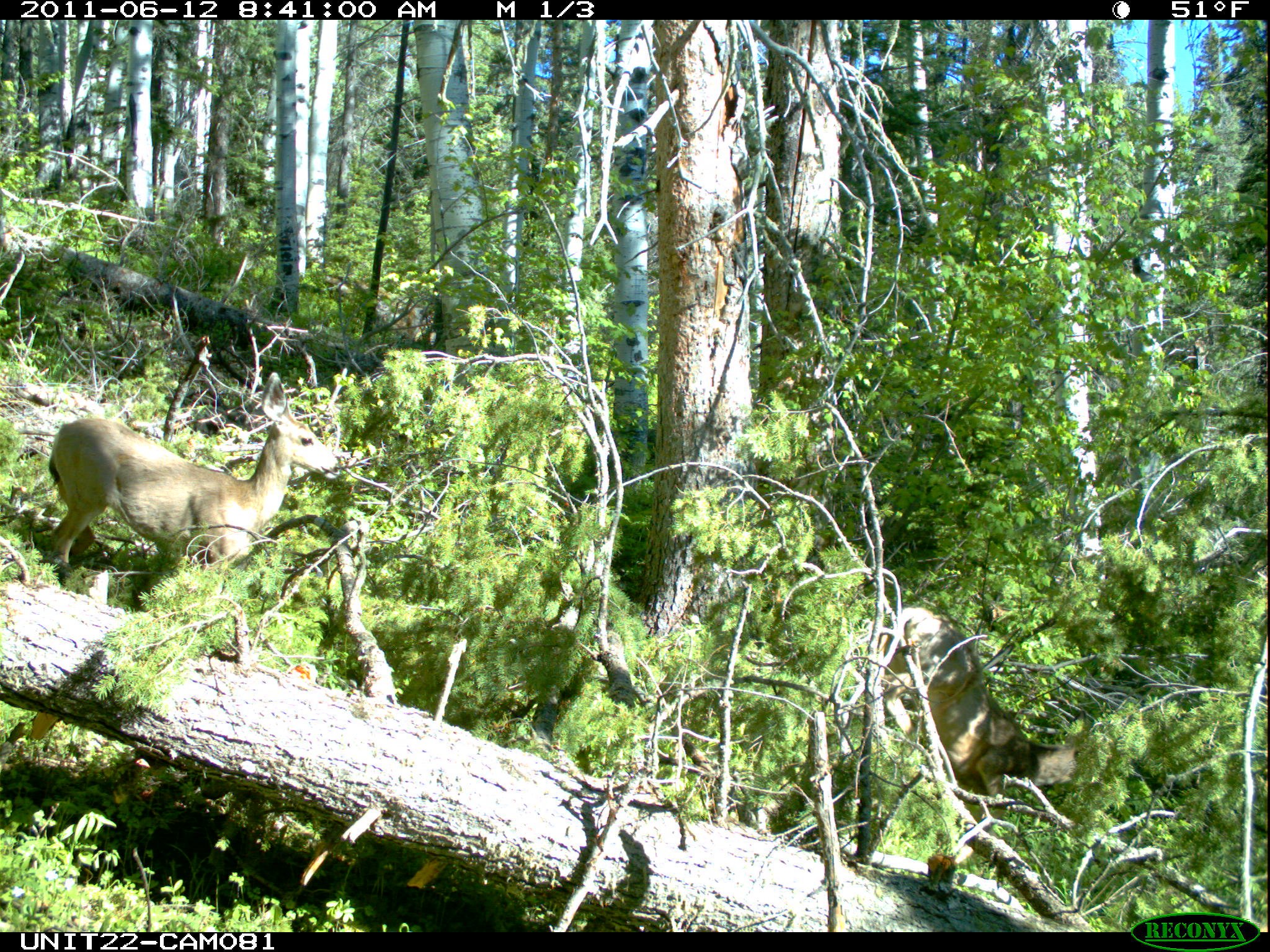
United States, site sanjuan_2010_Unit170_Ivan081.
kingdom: Animalia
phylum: Chordata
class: Mammalia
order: Artiodactyla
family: Cervidae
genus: Odocoileus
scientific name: Odocoileus hemionus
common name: mule deer